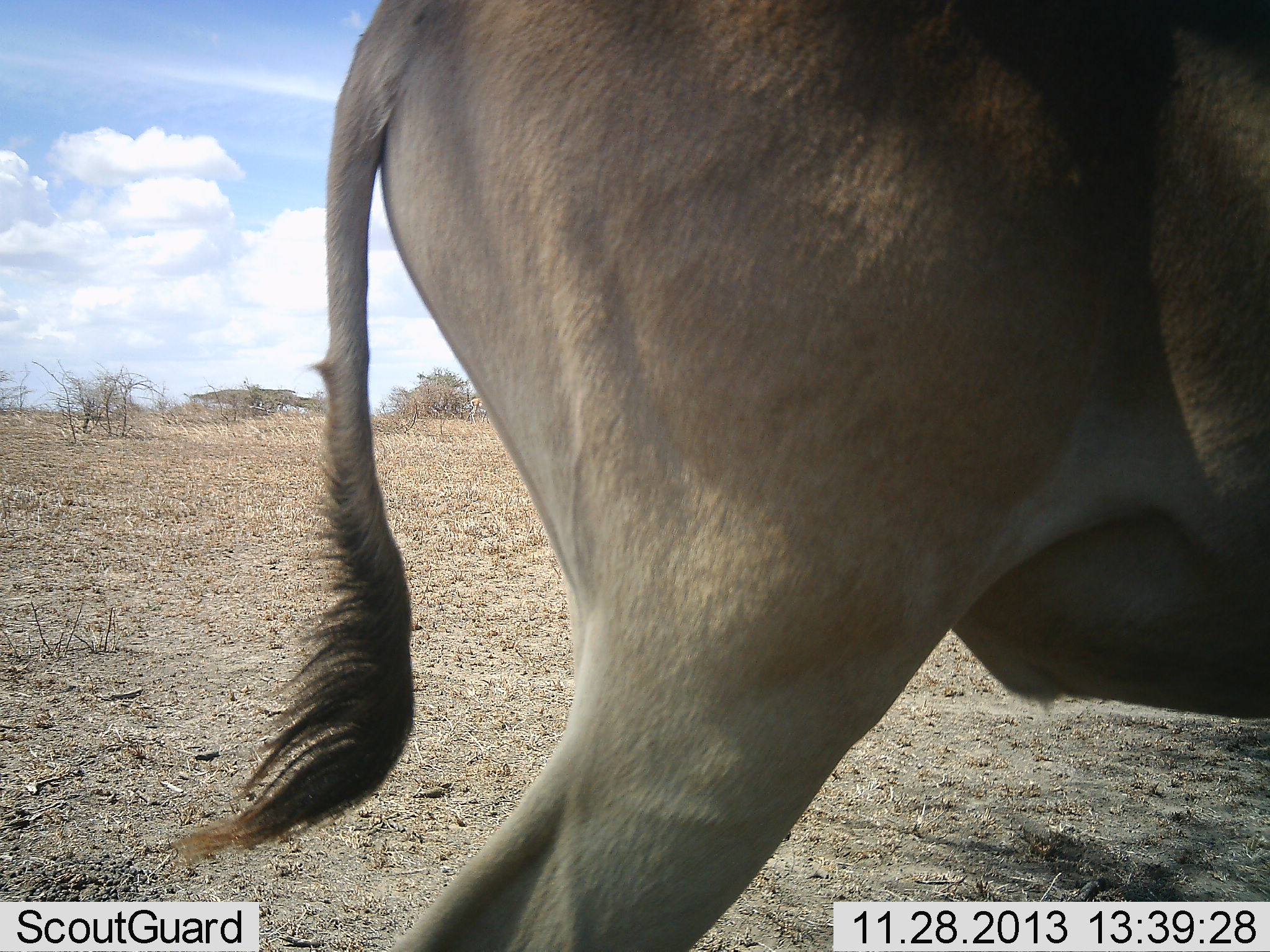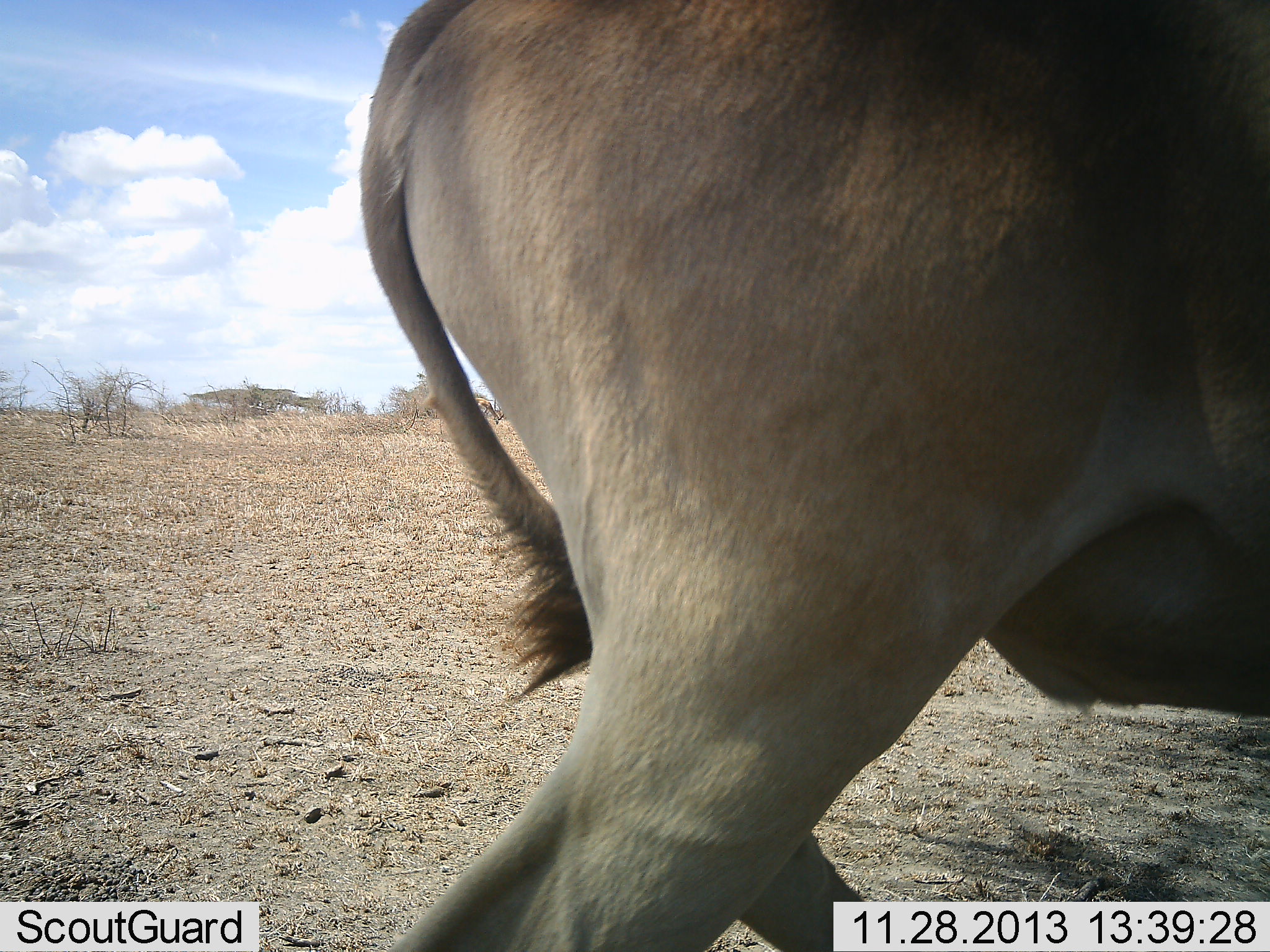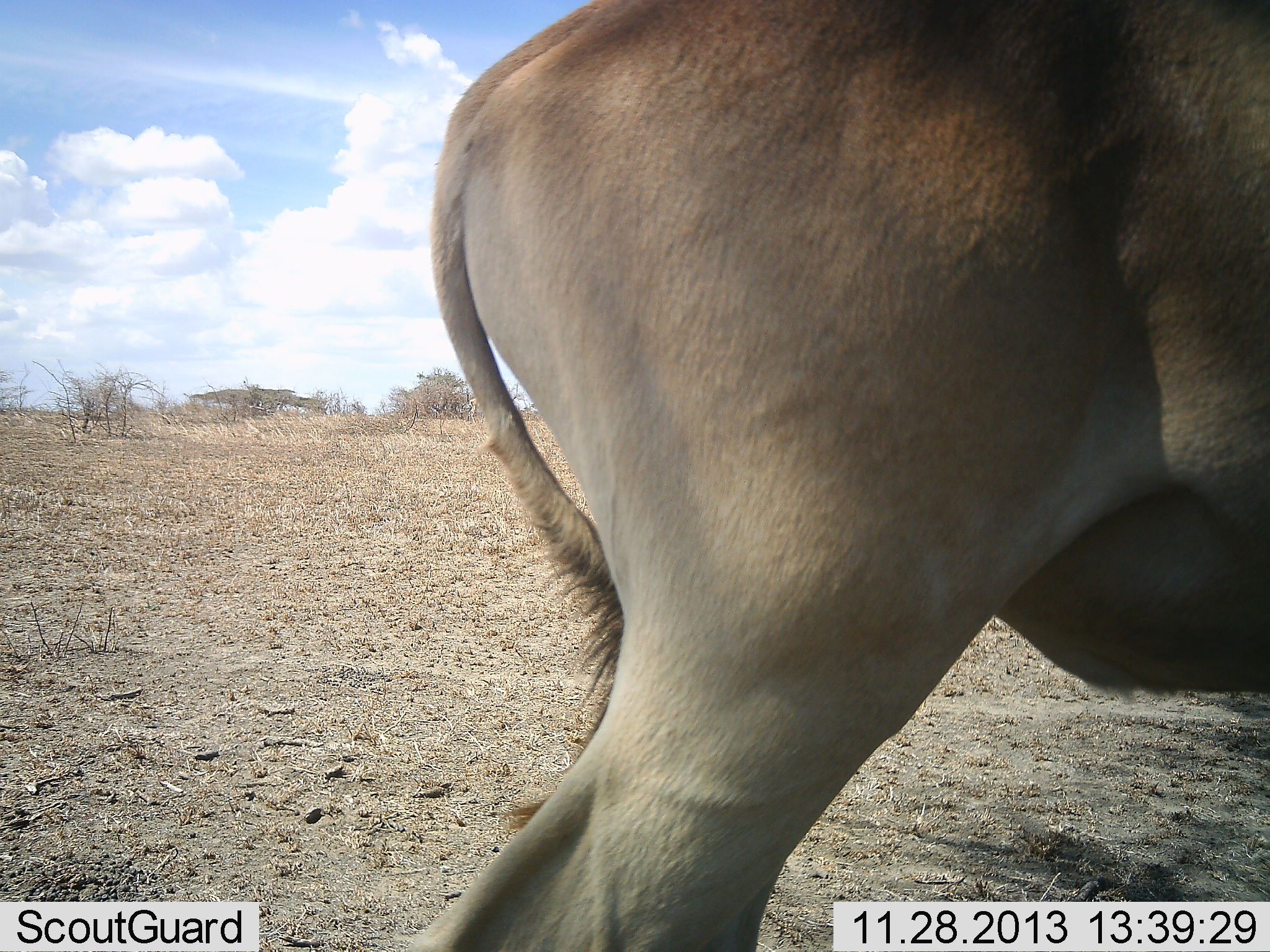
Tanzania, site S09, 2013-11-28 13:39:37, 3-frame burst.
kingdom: Animalia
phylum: Chordata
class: Mammalia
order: Artiodactyla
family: Bovidae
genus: Tragelaphus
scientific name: Tragelaphus oryx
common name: eland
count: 1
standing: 86%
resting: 0%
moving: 14%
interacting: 0%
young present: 0%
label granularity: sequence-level